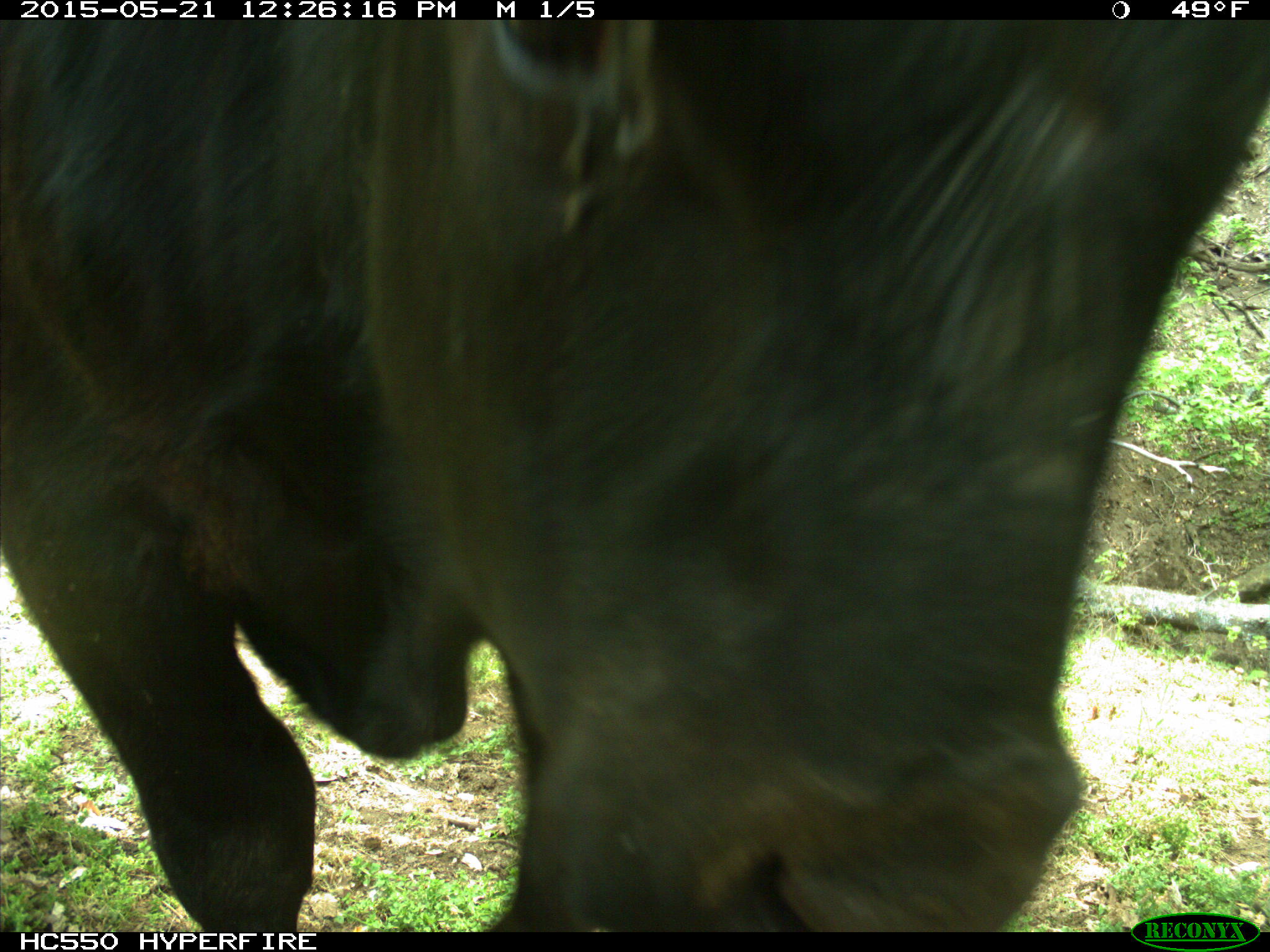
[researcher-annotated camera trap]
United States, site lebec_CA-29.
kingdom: Animalia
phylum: Chordata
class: Mammalia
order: Artiodactyla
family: Bovidae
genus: Bos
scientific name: Bos taurus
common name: domestic cow